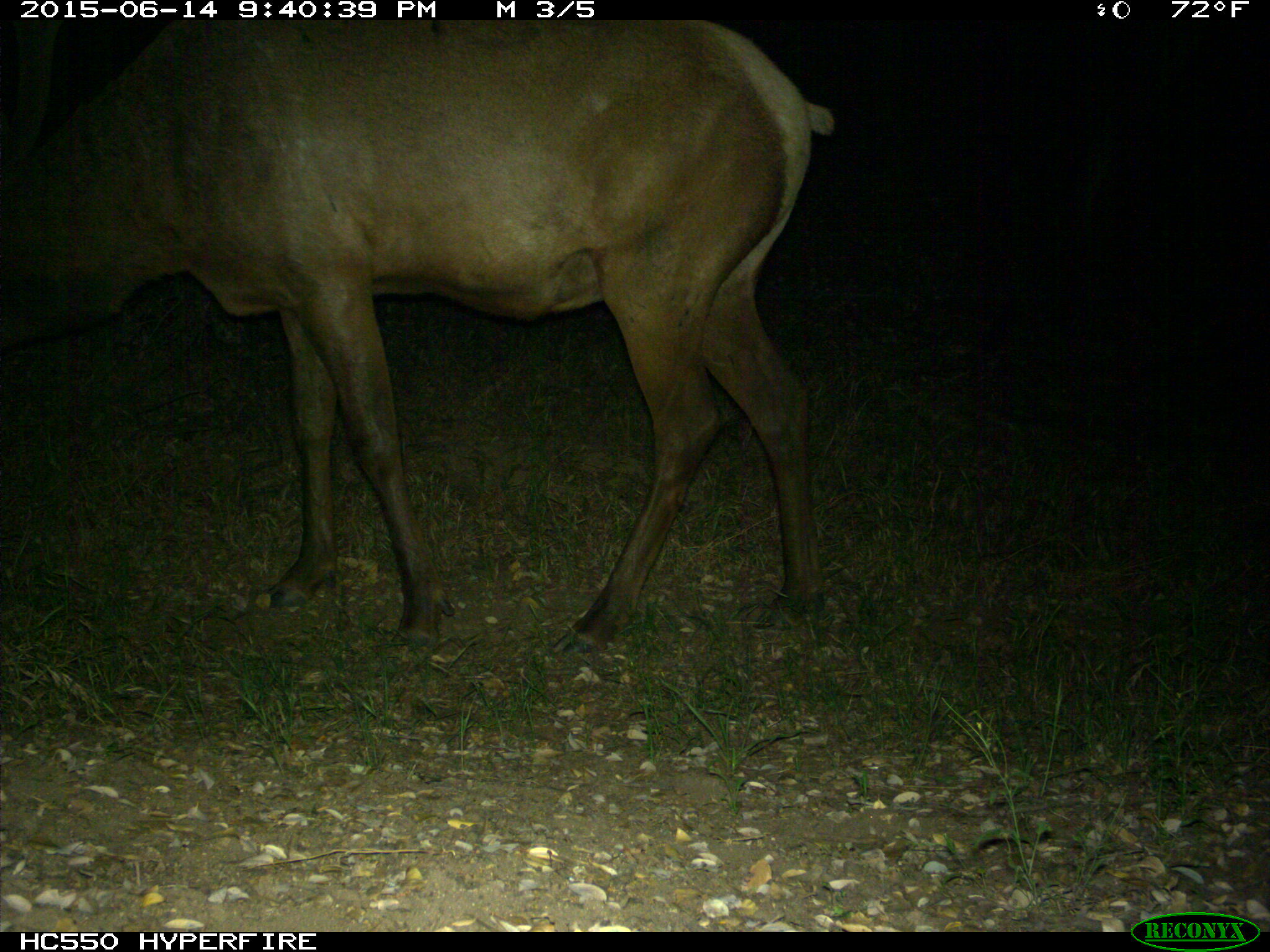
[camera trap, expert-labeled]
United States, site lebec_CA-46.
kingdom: Animalia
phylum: Chordata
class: Mammalia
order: Artiodactyla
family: Cervidae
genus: Cervus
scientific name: Cervus canadensis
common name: elk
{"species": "Cervus canadensis (elk)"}